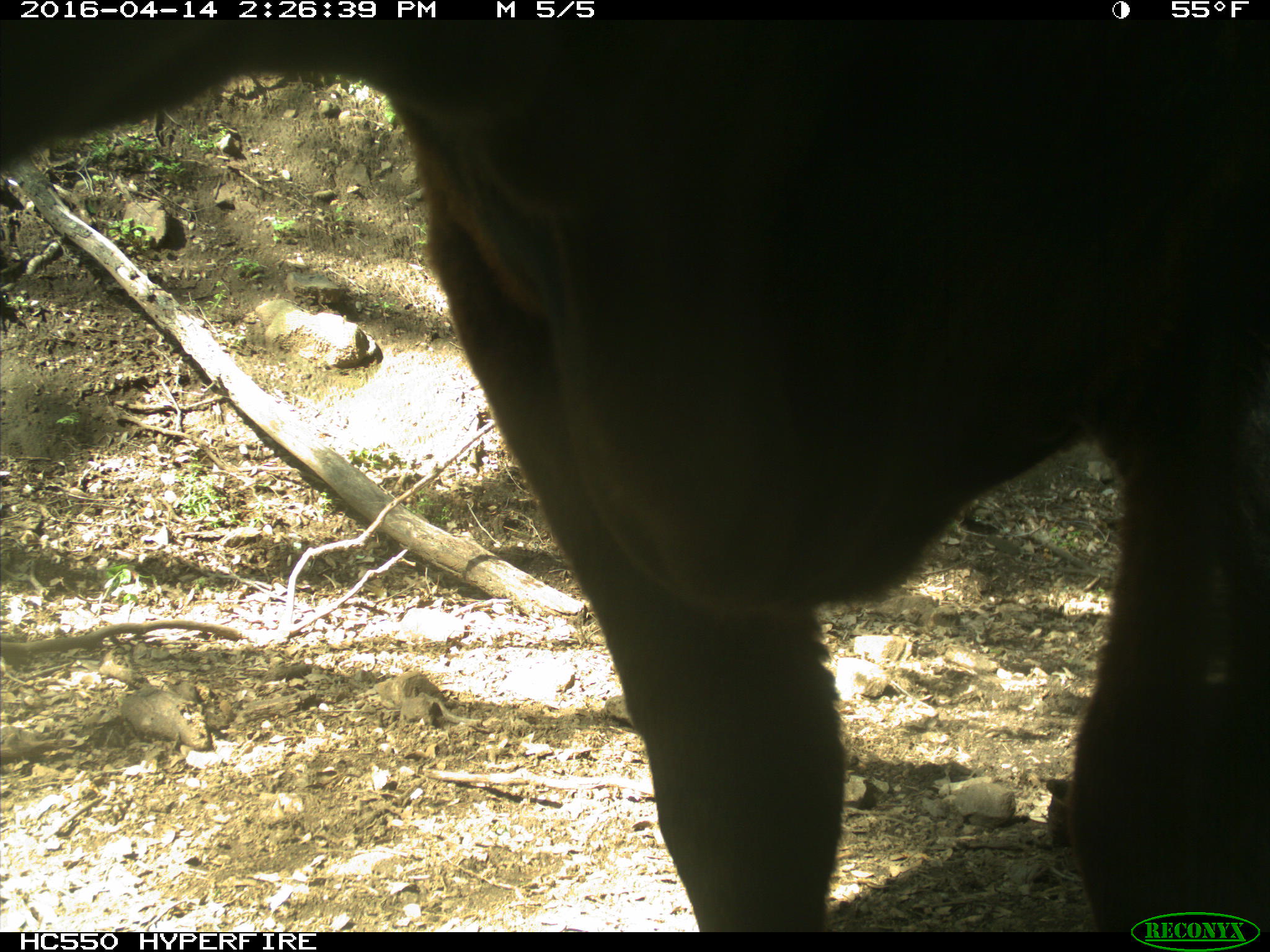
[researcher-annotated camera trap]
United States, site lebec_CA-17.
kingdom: Animalia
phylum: Chordata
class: Mammalia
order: Artiodactyla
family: Bovidae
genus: Bos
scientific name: Bos taurus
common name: domestic cow